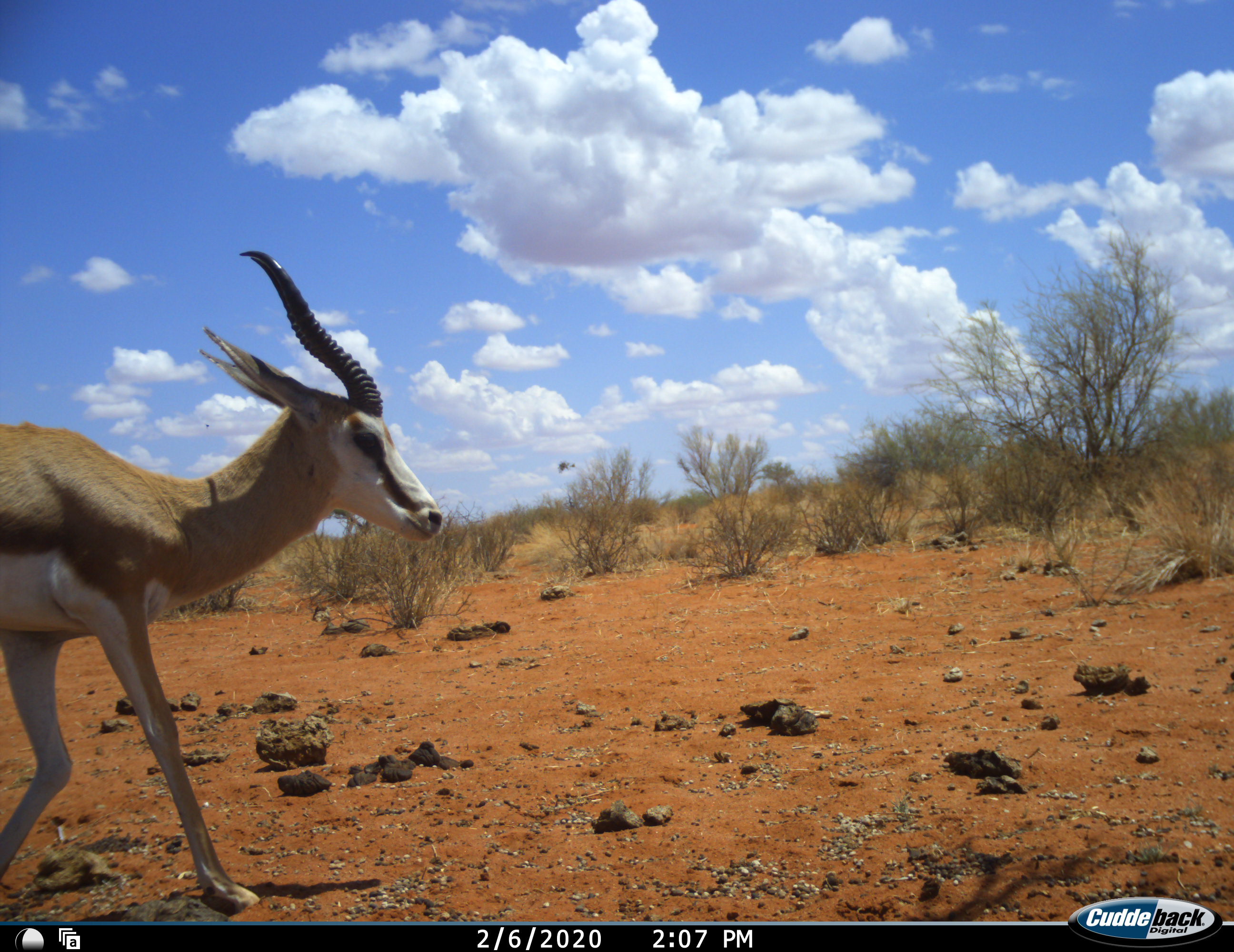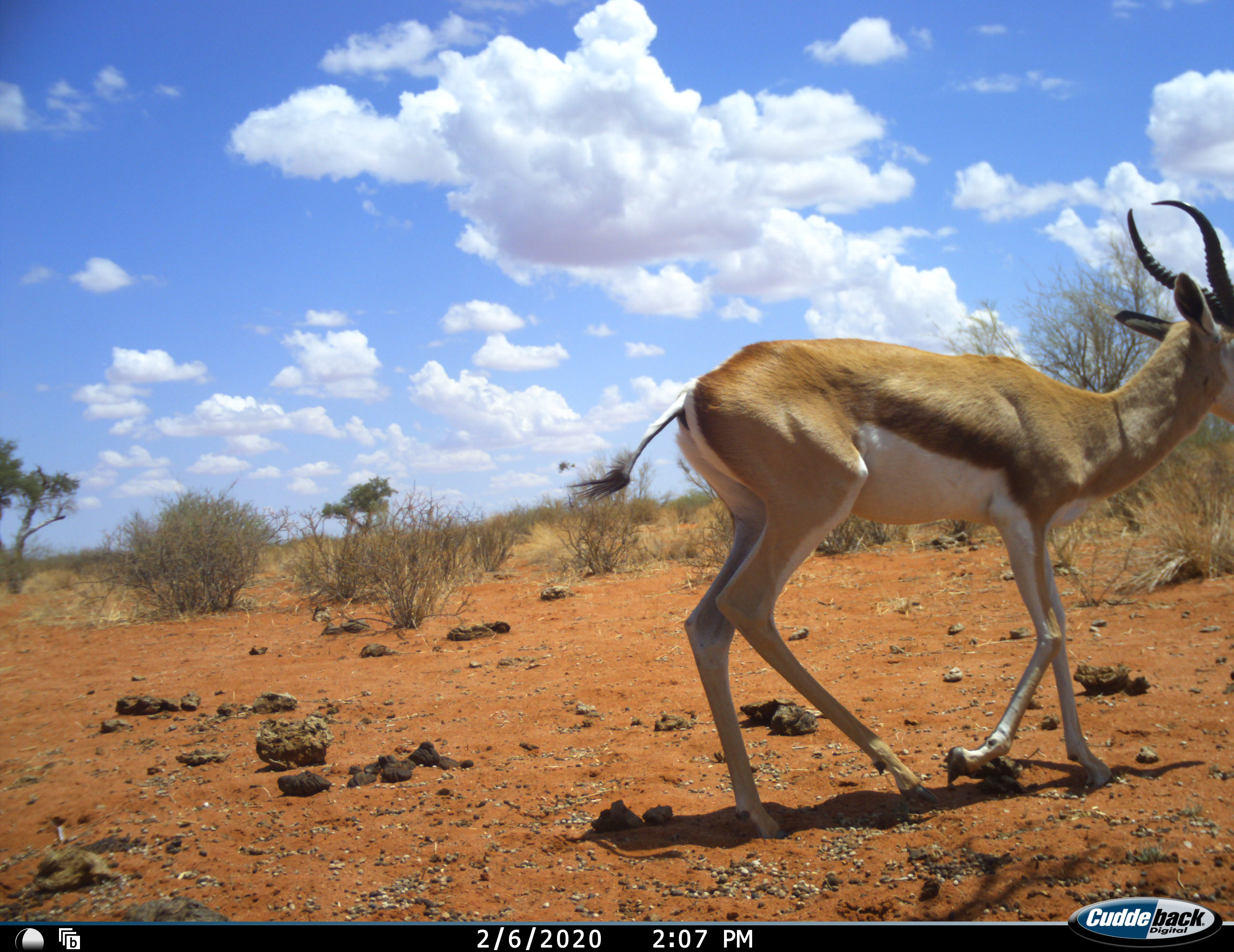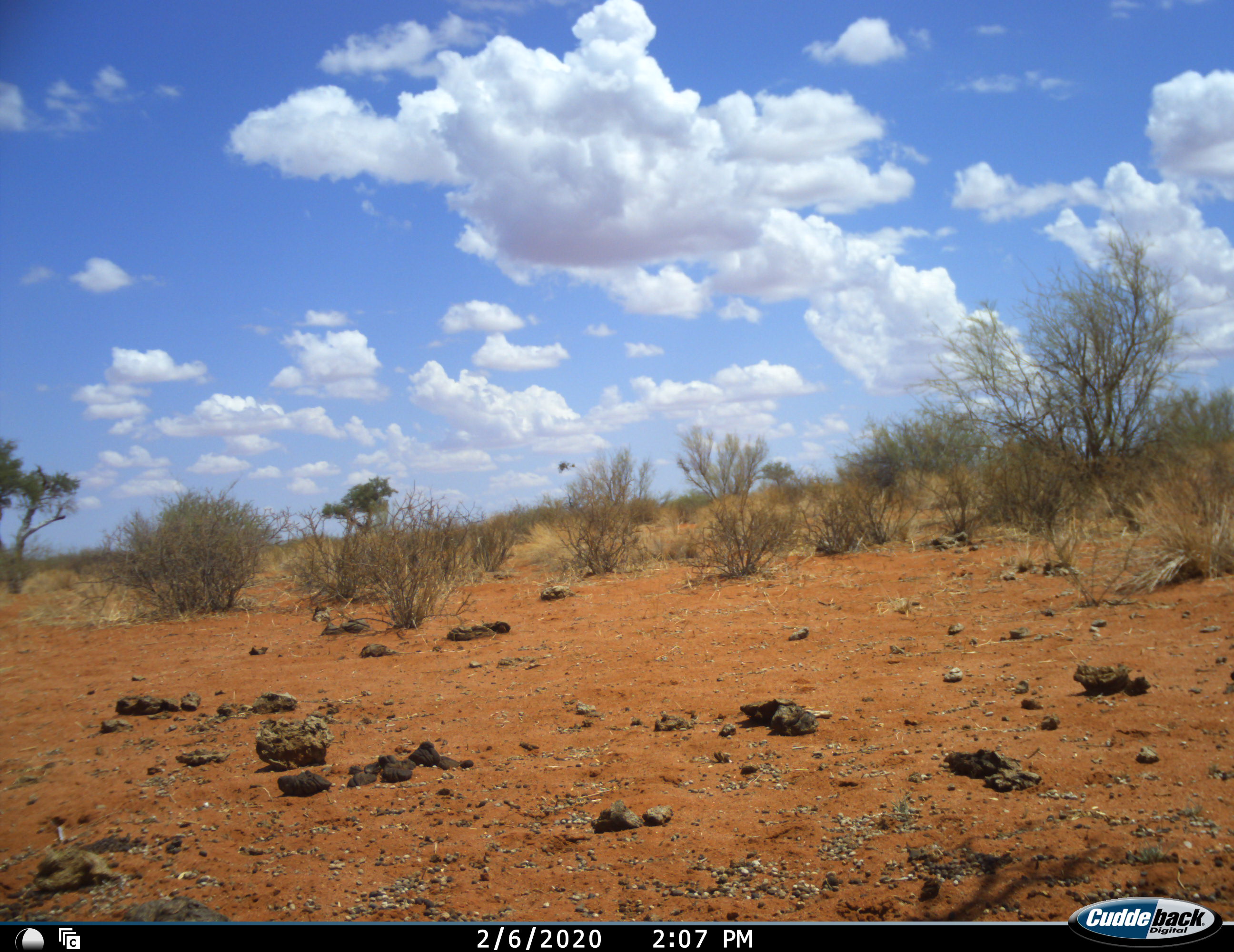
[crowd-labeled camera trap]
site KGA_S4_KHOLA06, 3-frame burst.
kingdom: Animalia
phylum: Chordata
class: Mammalia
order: Artiodactyla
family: Bovidae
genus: Antidorcas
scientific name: Antidorcas marsupialis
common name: springbok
Springbok (Antidorcas marsupialis), count 1. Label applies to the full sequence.